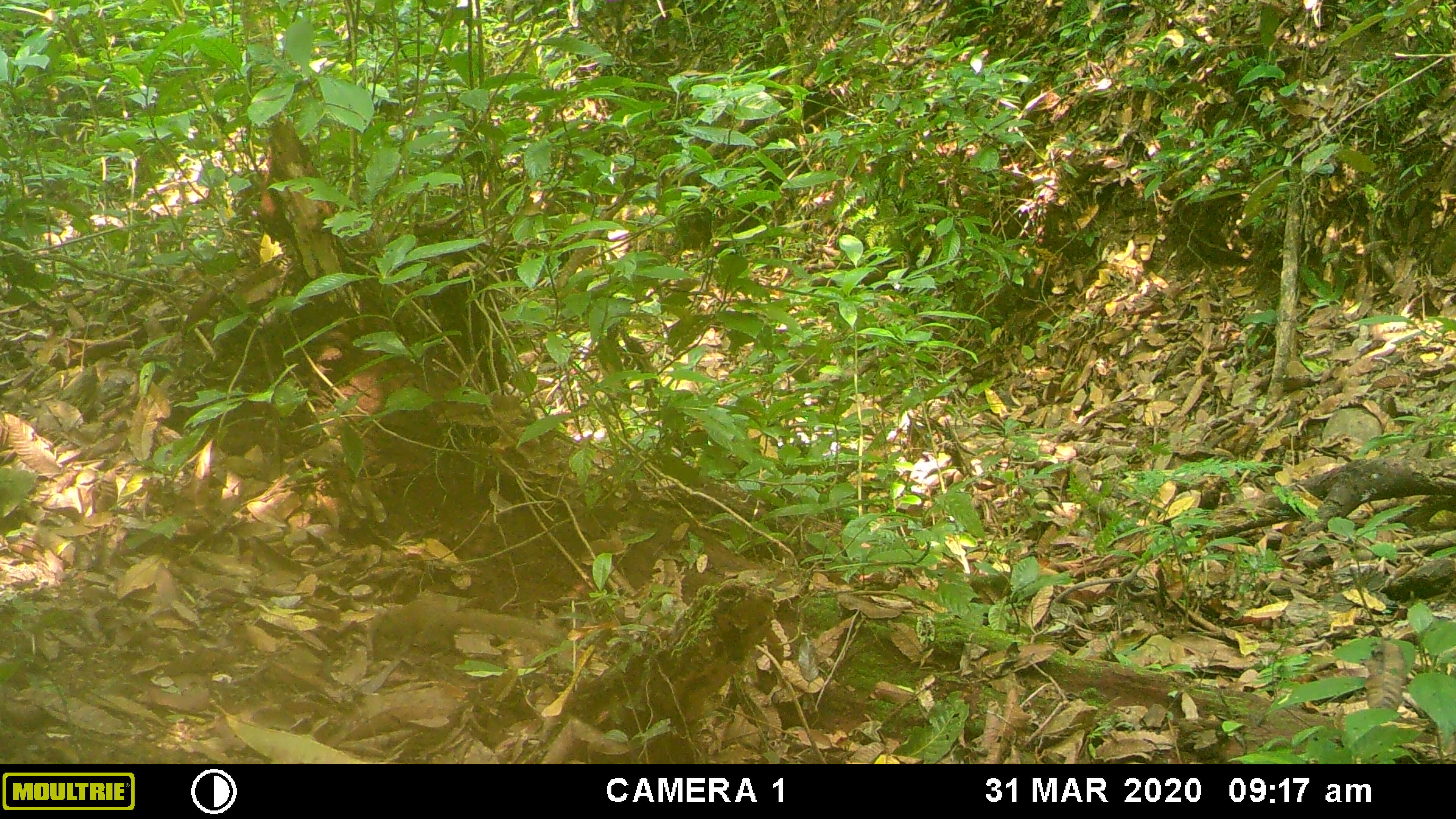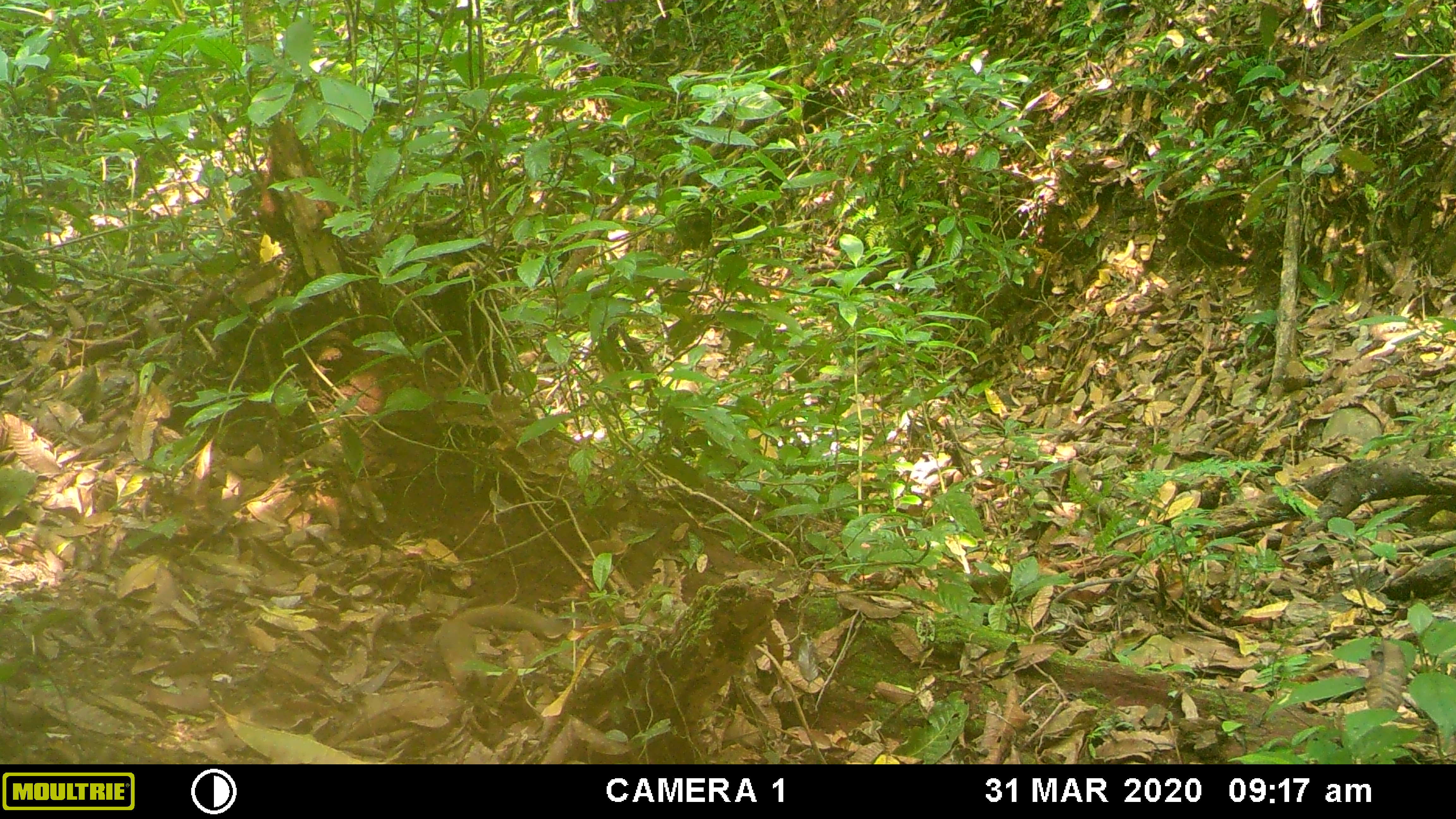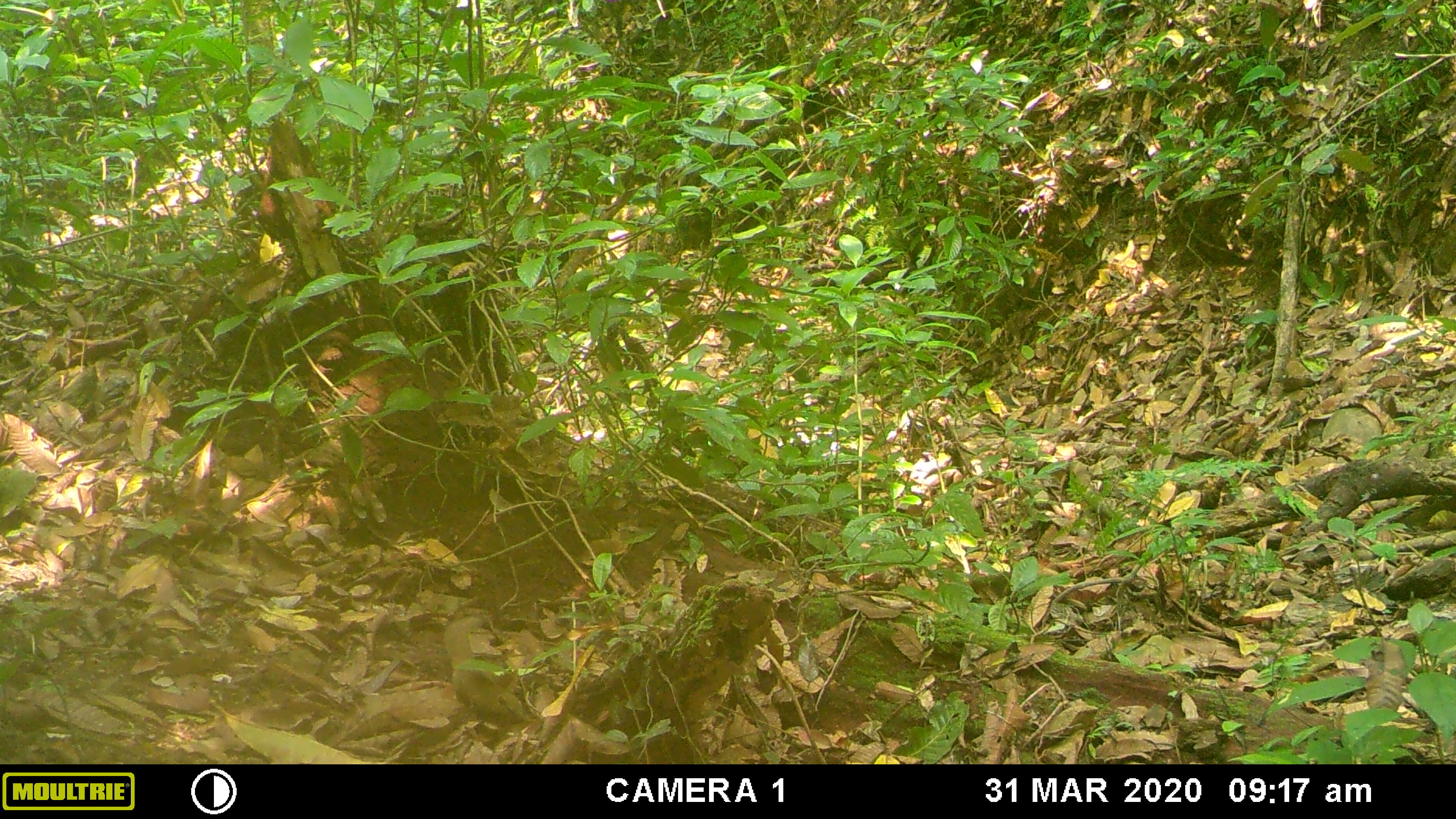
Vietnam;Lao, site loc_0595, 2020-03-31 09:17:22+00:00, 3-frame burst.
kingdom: Animalia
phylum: Chordata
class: Mammalia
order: Rodentia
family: Sciuridae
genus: Callosciurus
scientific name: Callosciurus erythraeus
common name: pallas's squirrel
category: pallass squirrel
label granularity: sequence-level